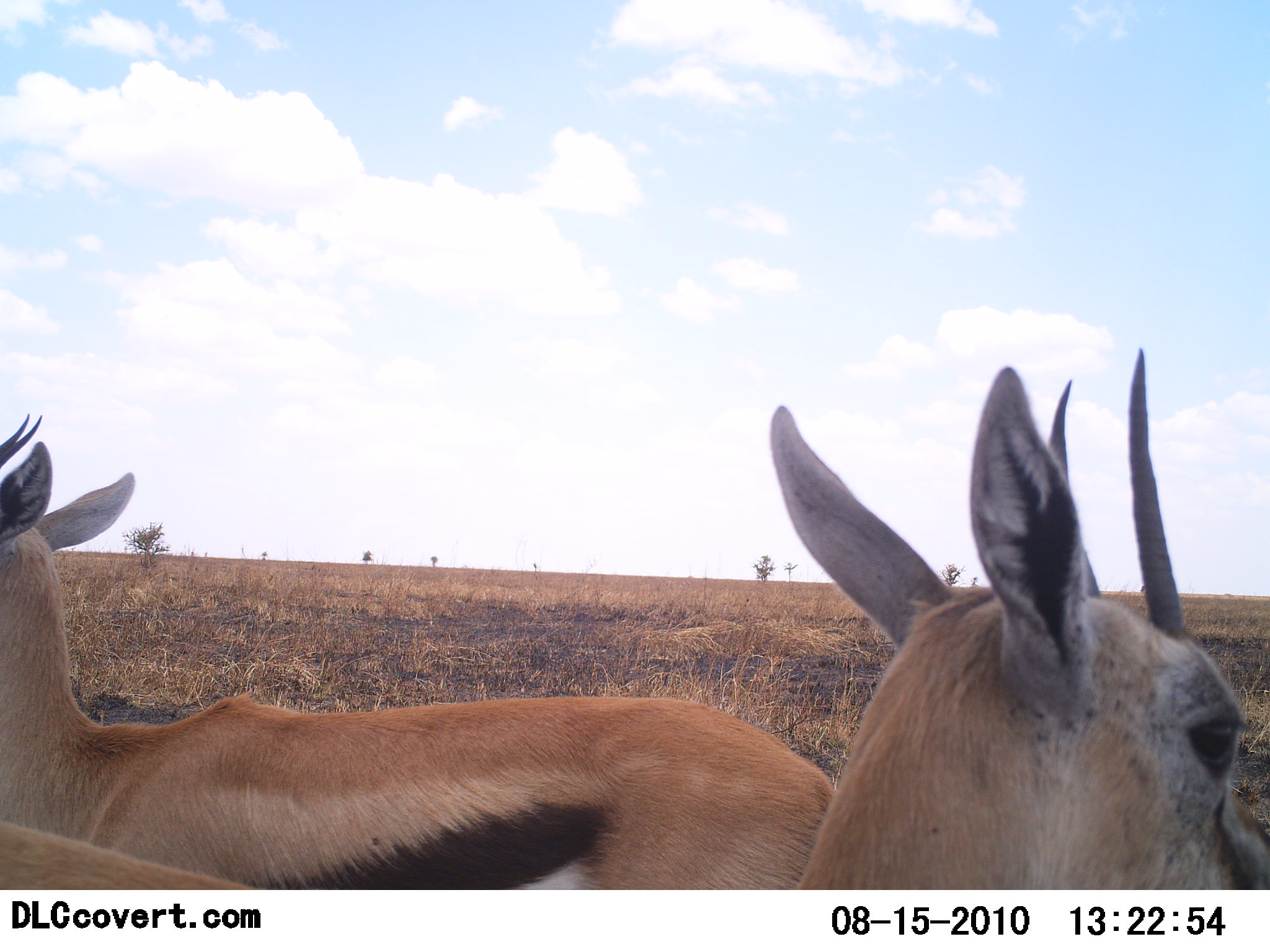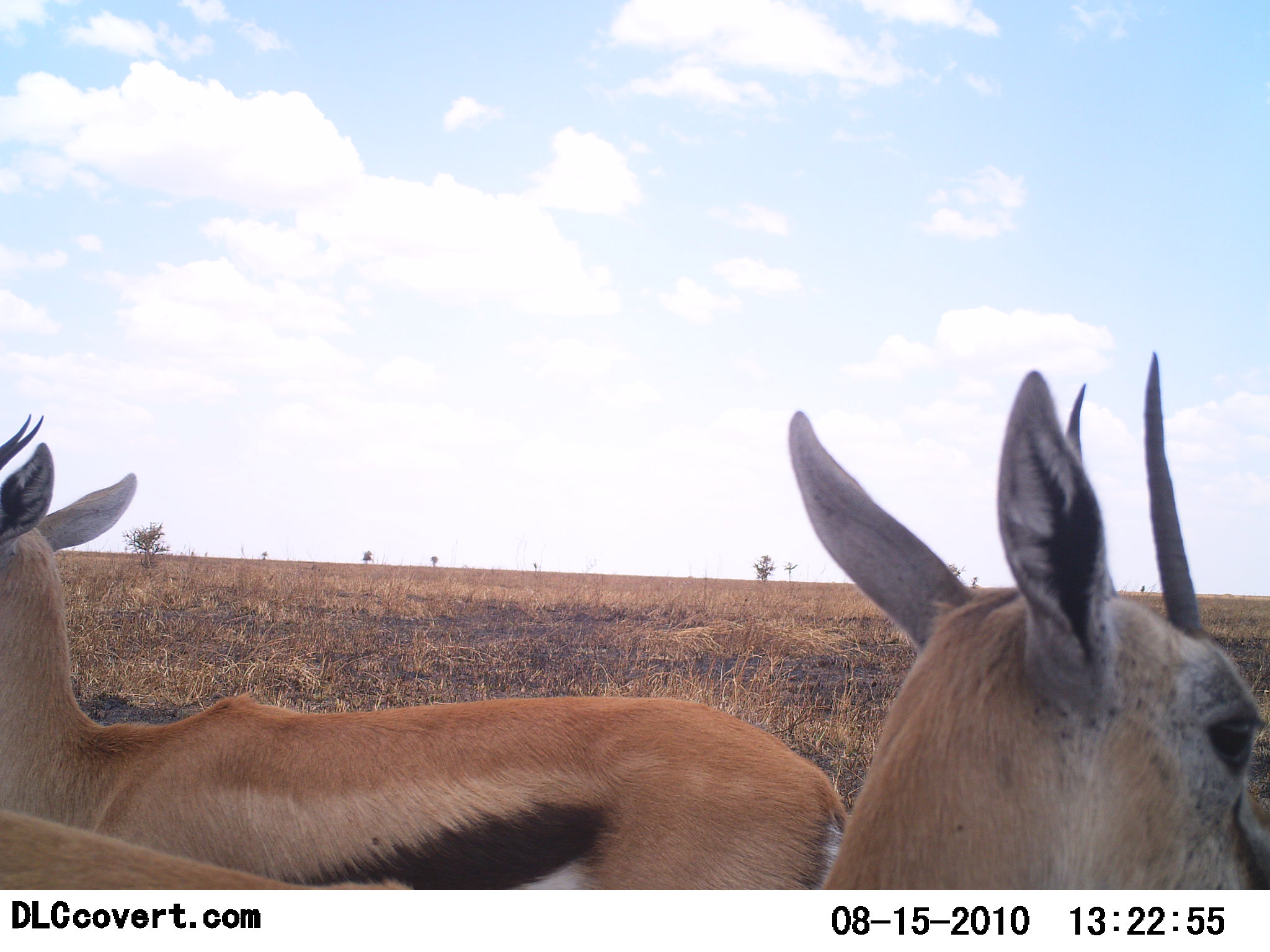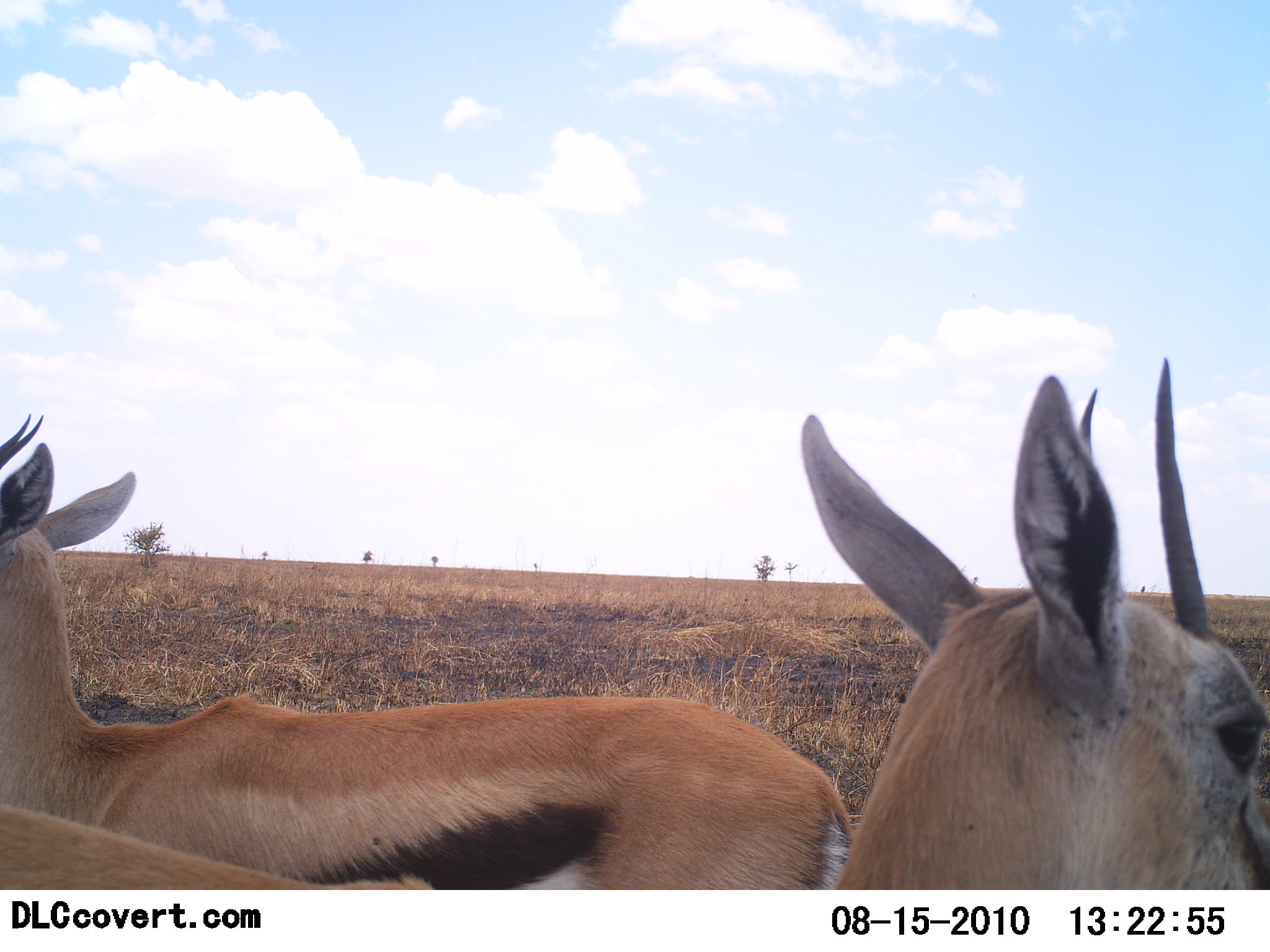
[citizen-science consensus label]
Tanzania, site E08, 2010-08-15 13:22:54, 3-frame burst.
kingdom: Animalia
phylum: Chordata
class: Mammalia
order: Artiodactyla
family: Bovidae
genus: Eudorcas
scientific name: Eudorcas thomsonii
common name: thomson's gazelle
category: gazellethomsons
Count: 2.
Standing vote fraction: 95%.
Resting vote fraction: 14%.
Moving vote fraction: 0%.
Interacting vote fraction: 5%.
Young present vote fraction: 0%.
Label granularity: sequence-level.